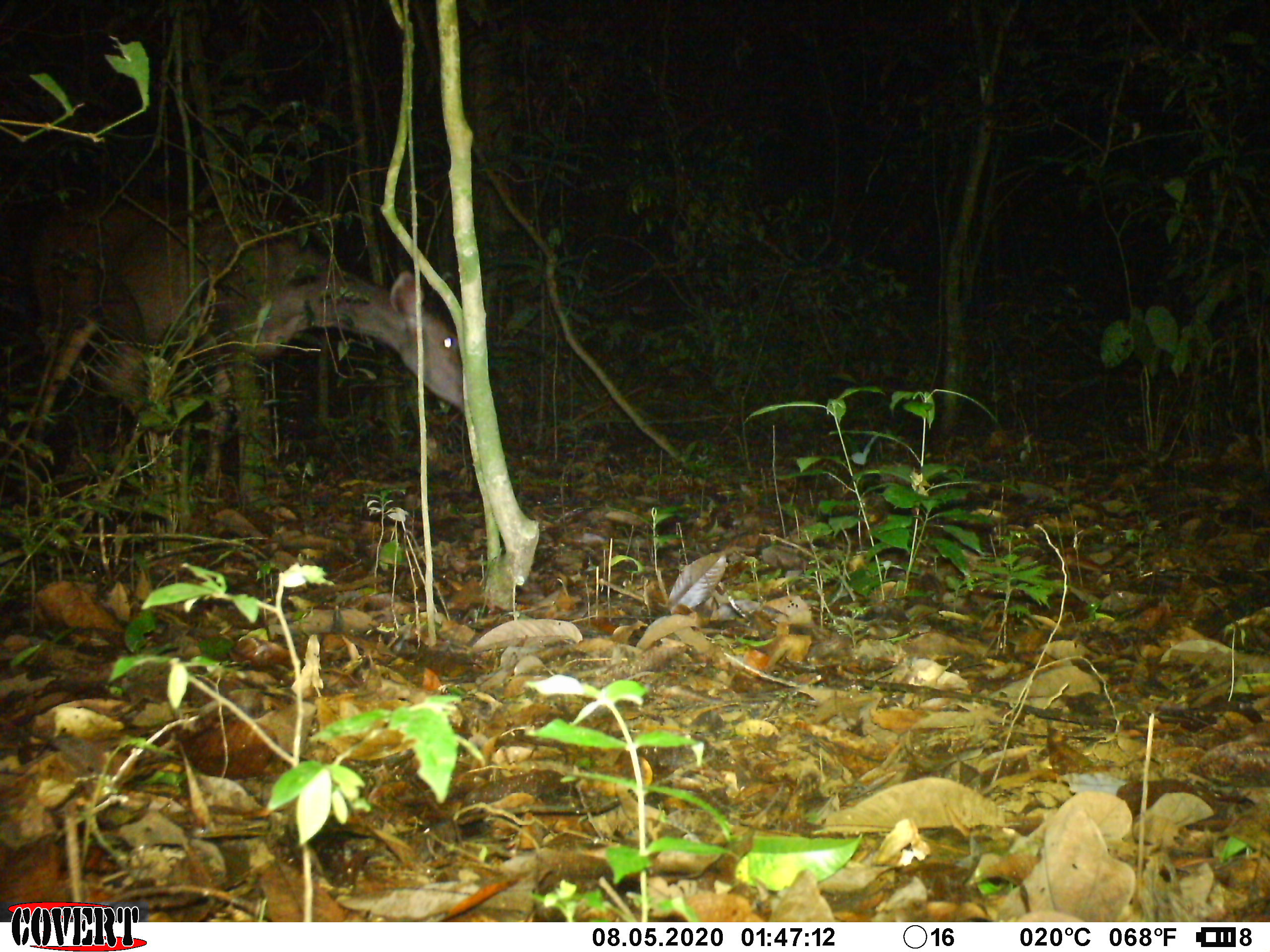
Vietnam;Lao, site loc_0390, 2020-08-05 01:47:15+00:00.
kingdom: Animalia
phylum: Chordata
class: Mammalia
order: Artiodactyla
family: Cervidae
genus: Rusa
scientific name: Rusa unicolor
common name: sambar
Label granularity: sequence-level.